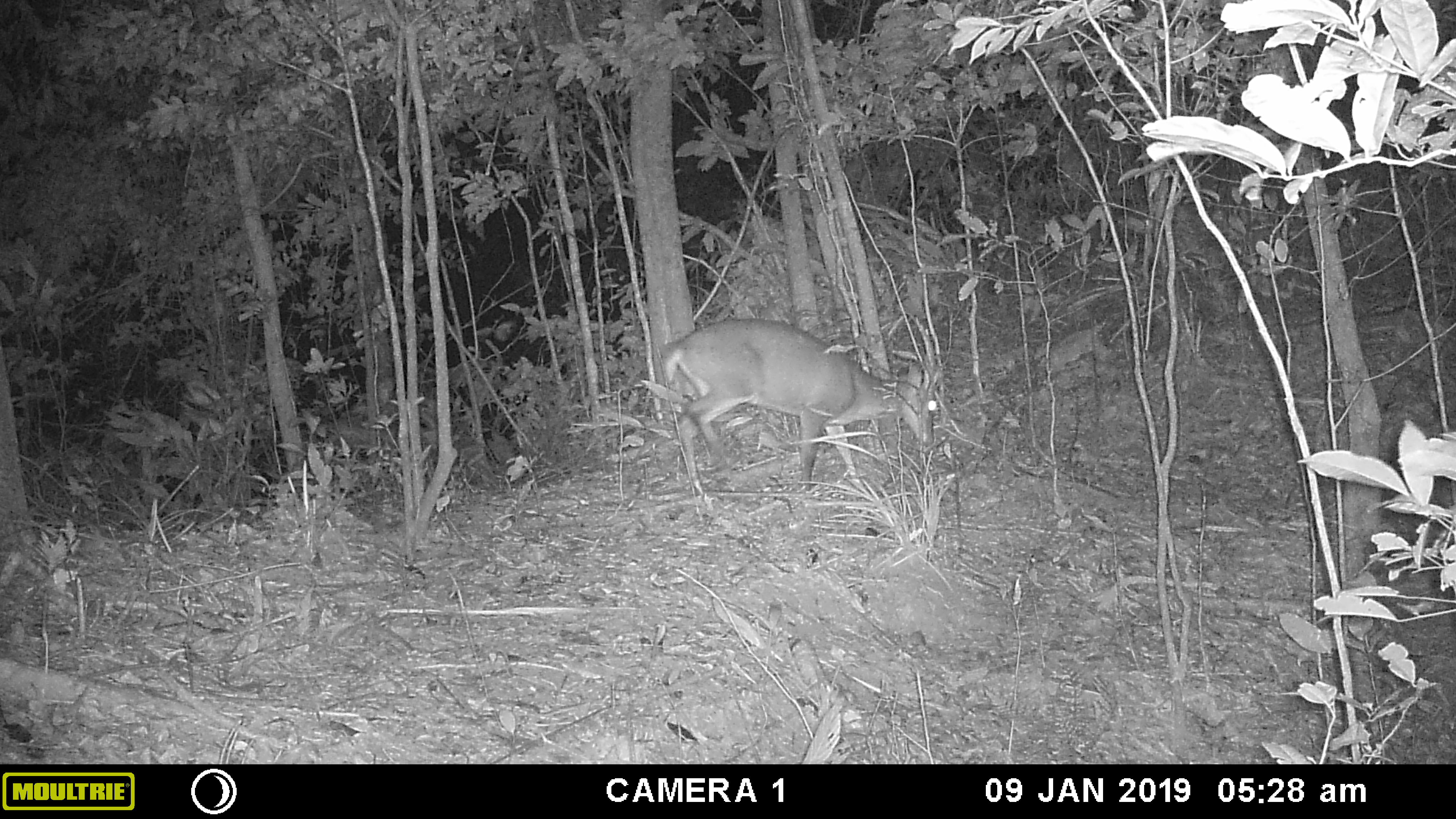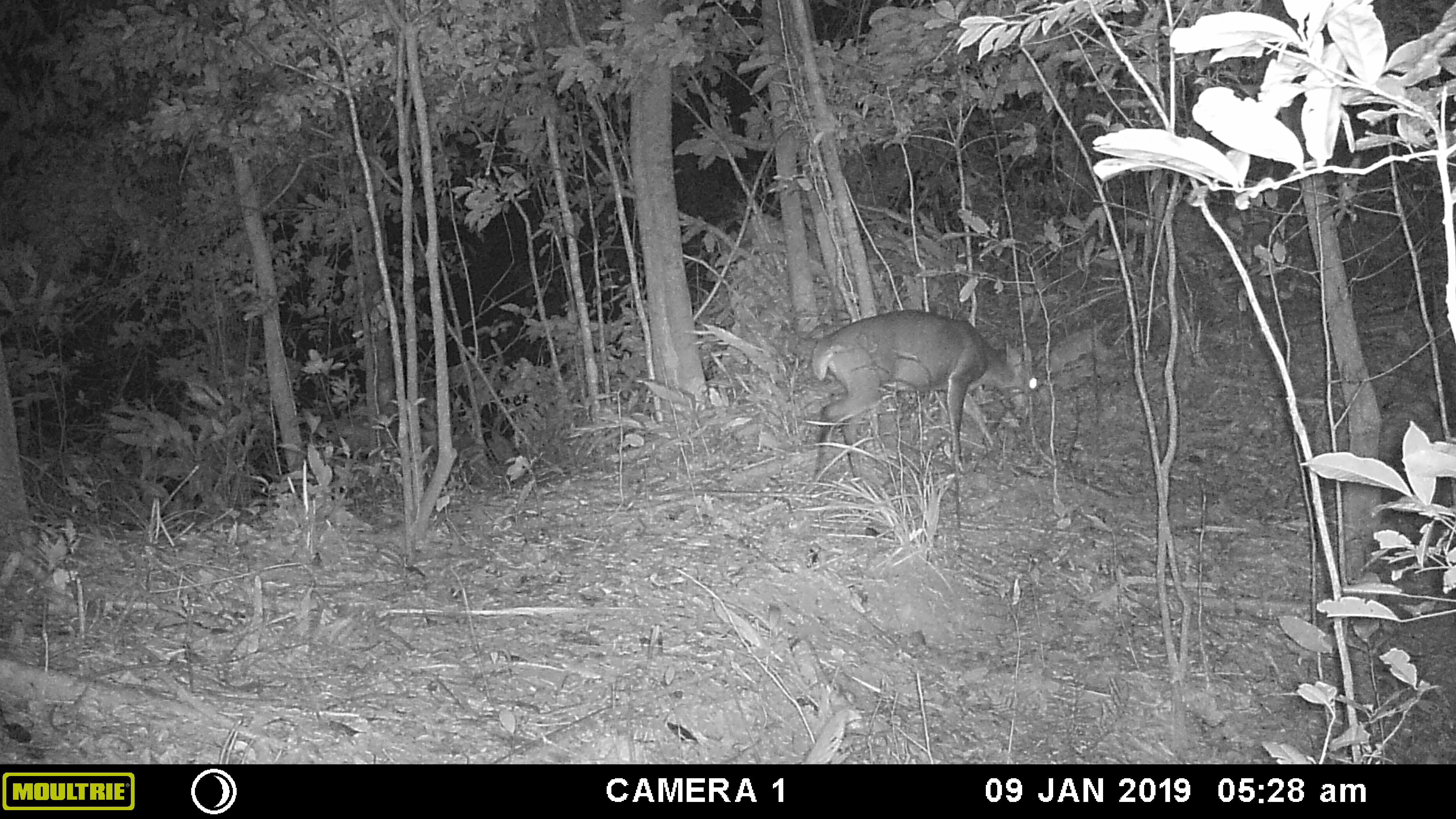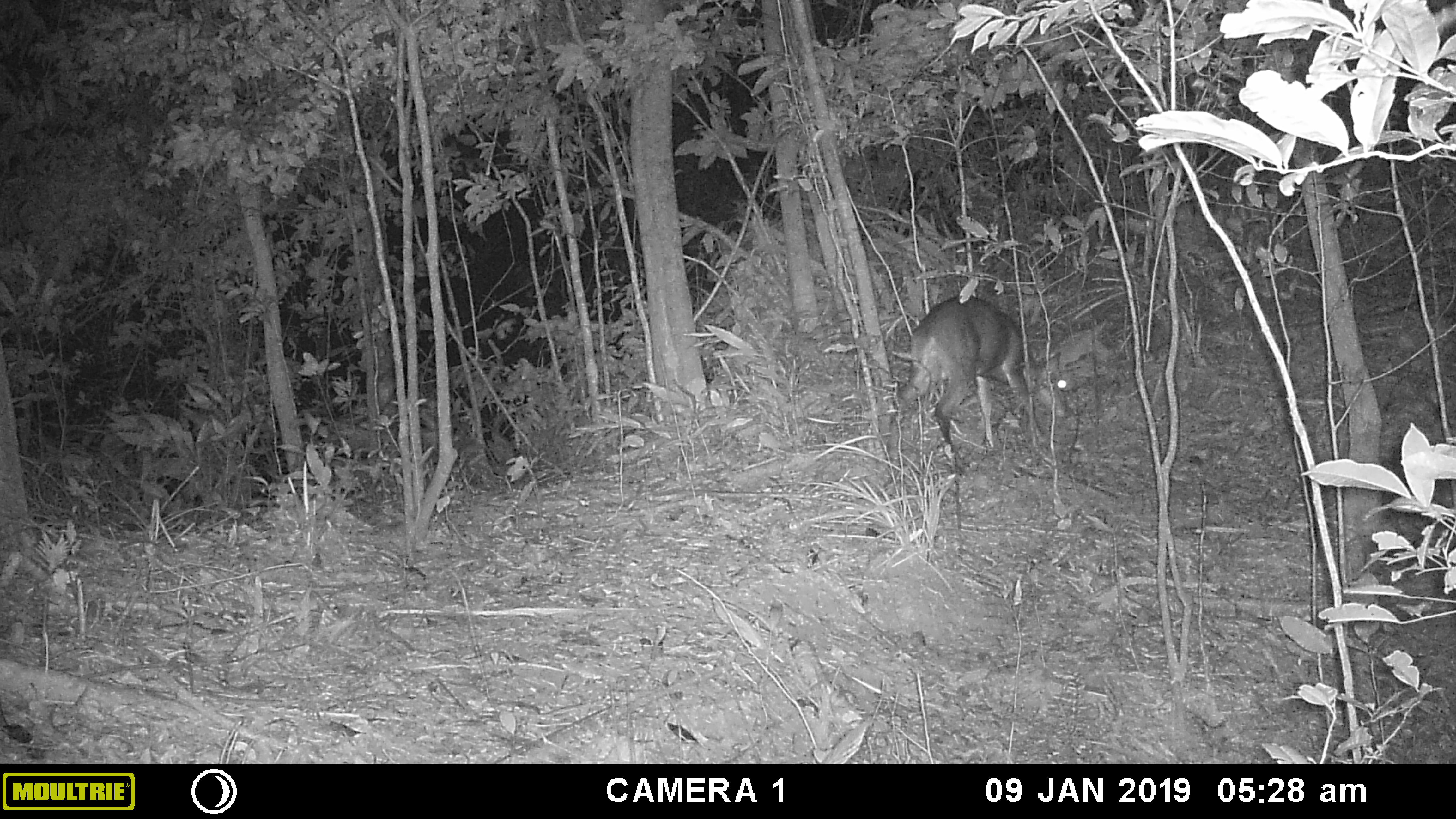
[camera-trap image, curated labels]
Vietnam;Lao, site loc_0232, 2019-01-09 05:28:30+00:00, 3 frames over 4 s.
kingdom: Animalia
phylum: Chordata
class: Mammalia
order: Artiodactyla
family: Cervidae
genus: Muntiacus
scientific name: Muntiacus vuquangensis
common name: large-antlered muntjac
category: large antlered muntjac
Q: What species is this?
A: Large antlered muntjac (large-antlered muntjac) (Muntiacus vuquangensis).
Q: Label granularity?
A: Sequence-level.